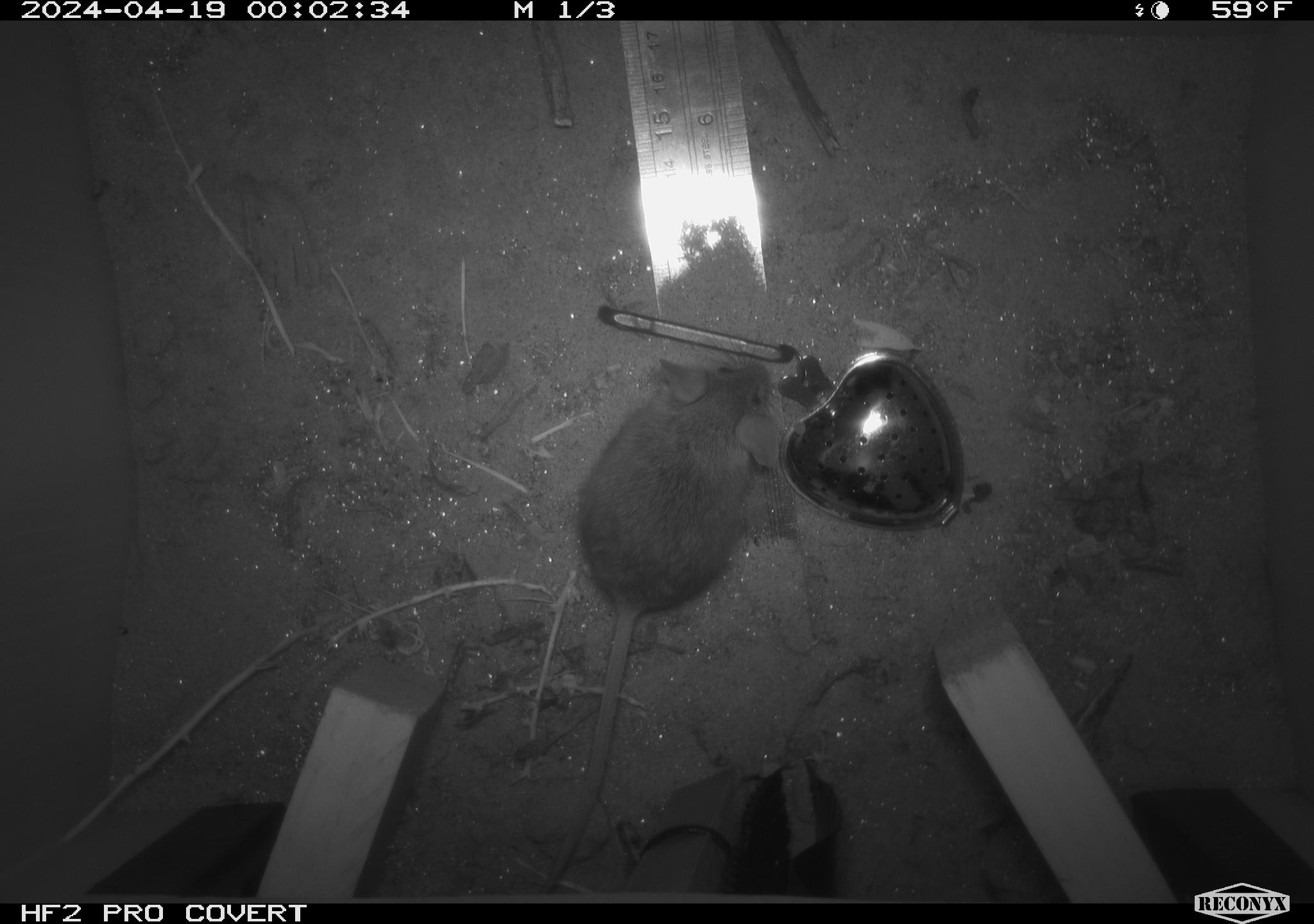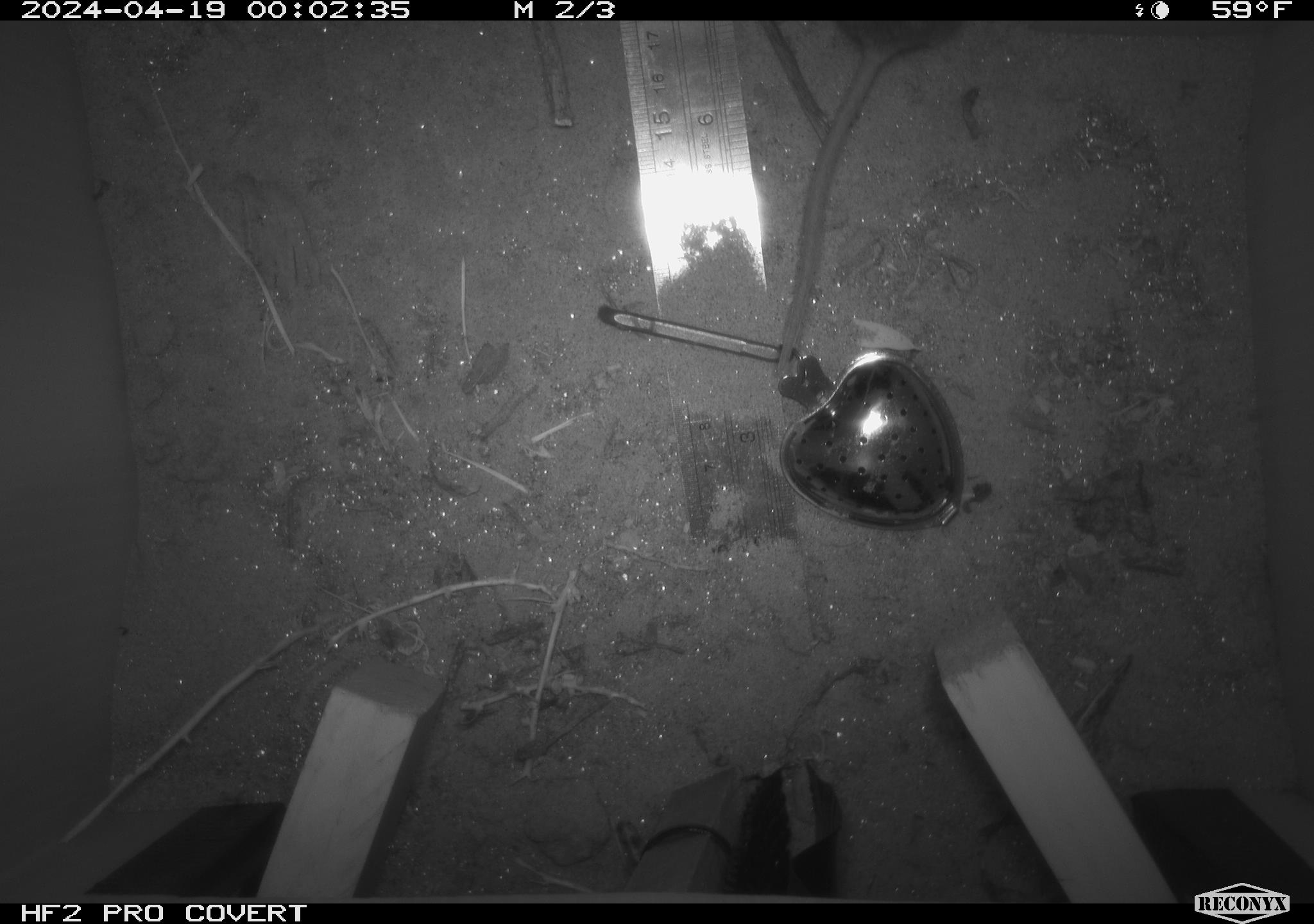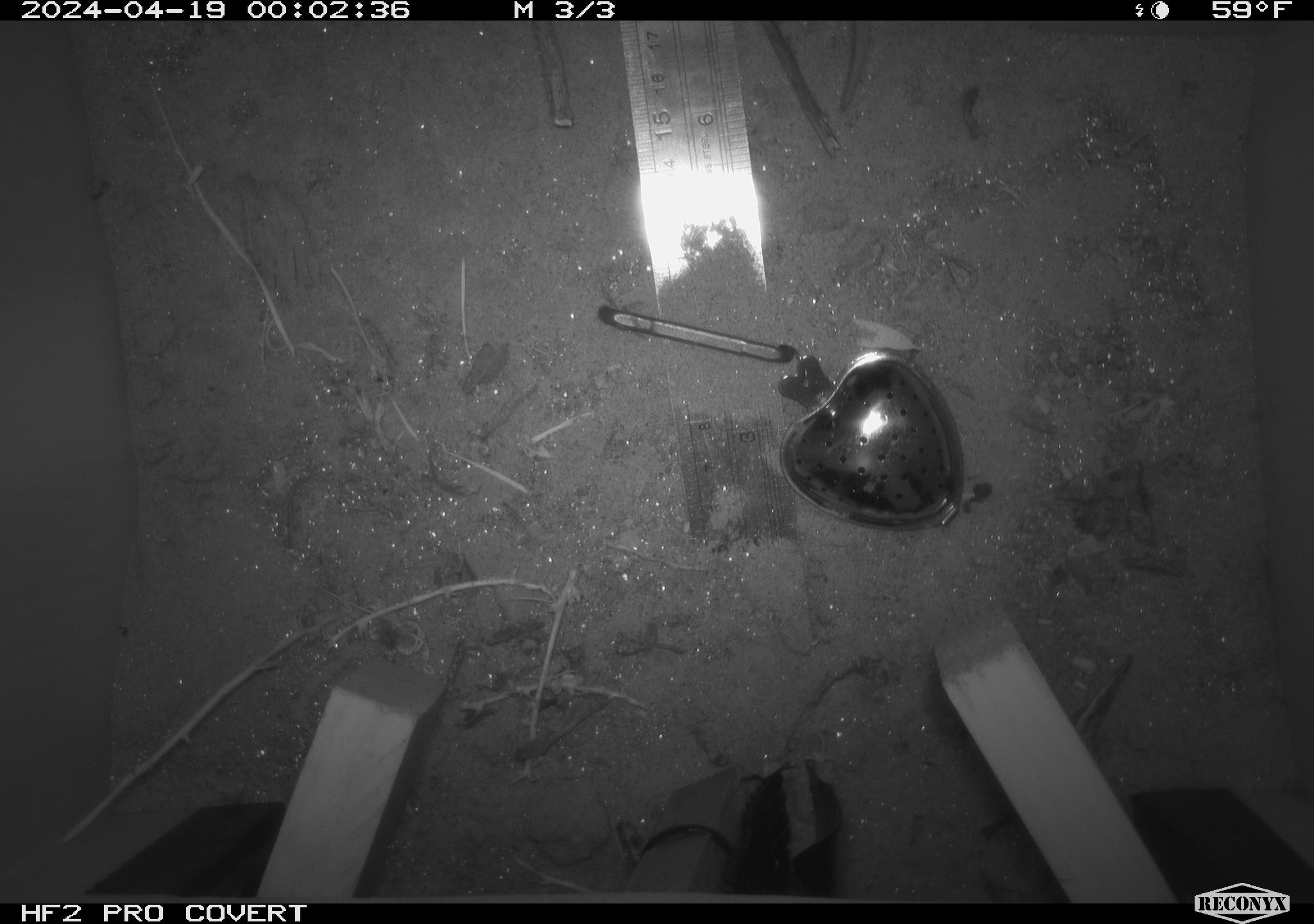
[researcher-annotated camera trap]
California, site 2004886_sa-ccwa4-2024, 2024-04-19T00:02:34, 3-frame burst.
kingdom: Animalia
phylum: Chordata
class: Mammalia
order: Rodentia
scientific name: Rodentia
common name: woodrat or rat or mouse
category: woodrat or rat or mouse species